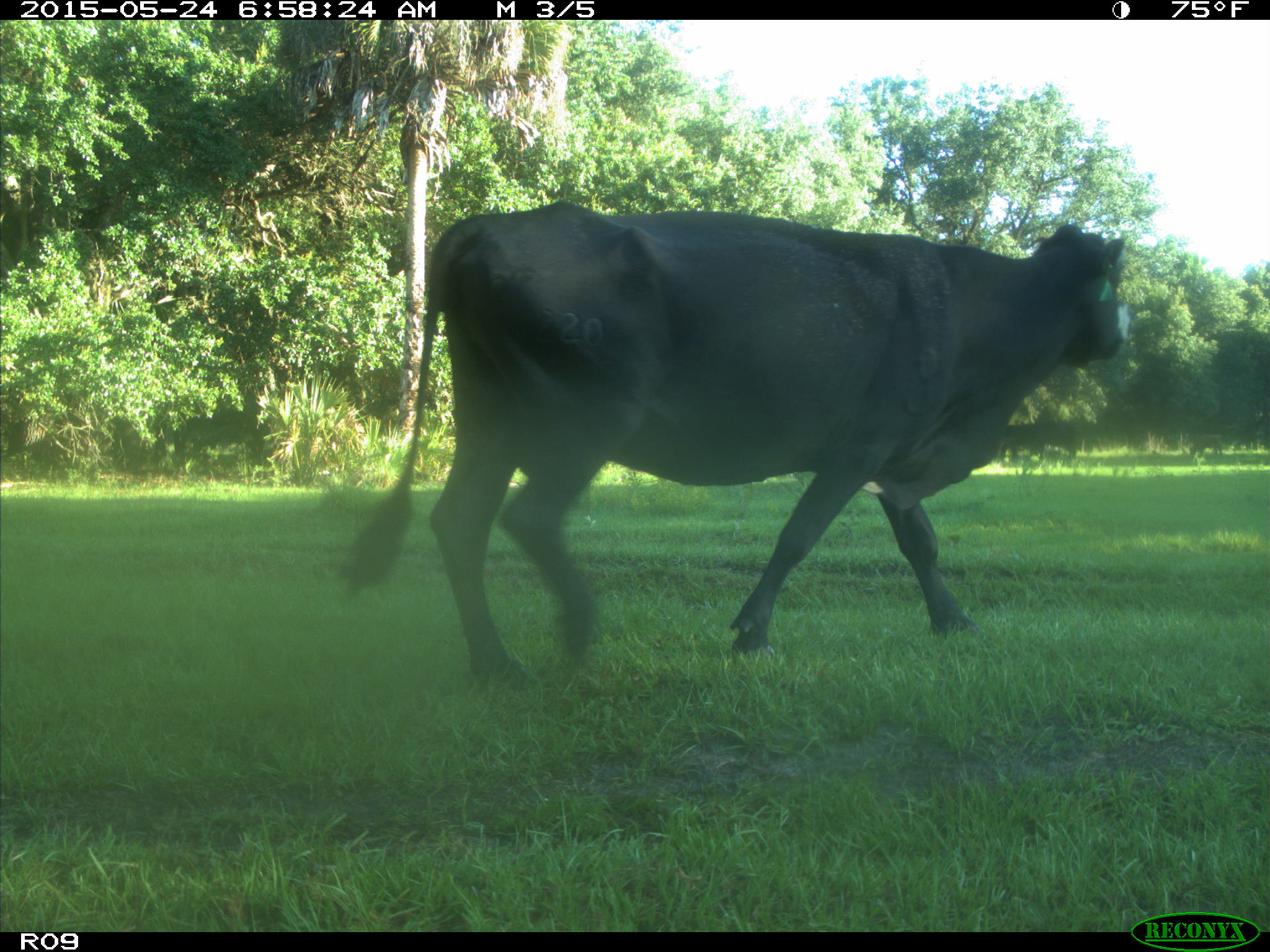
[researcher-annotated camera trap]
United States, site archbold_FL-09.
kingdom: Animalia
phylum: Chordata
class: Mammalia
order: Artiodactyla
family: Bovidae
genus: Bos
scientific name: Bos taurus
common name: domestic cow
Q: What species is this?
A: Bos taurus (domestic cow).